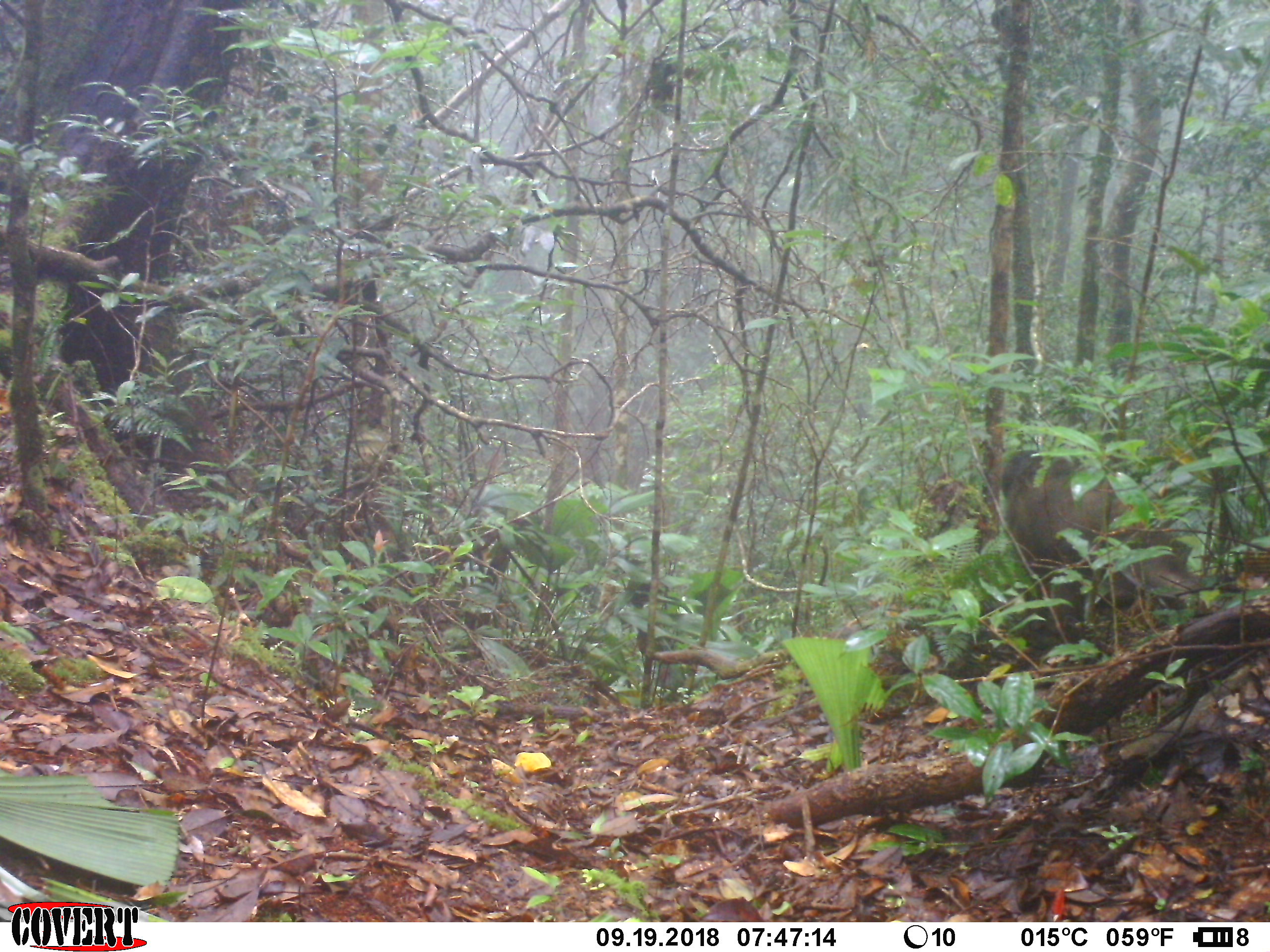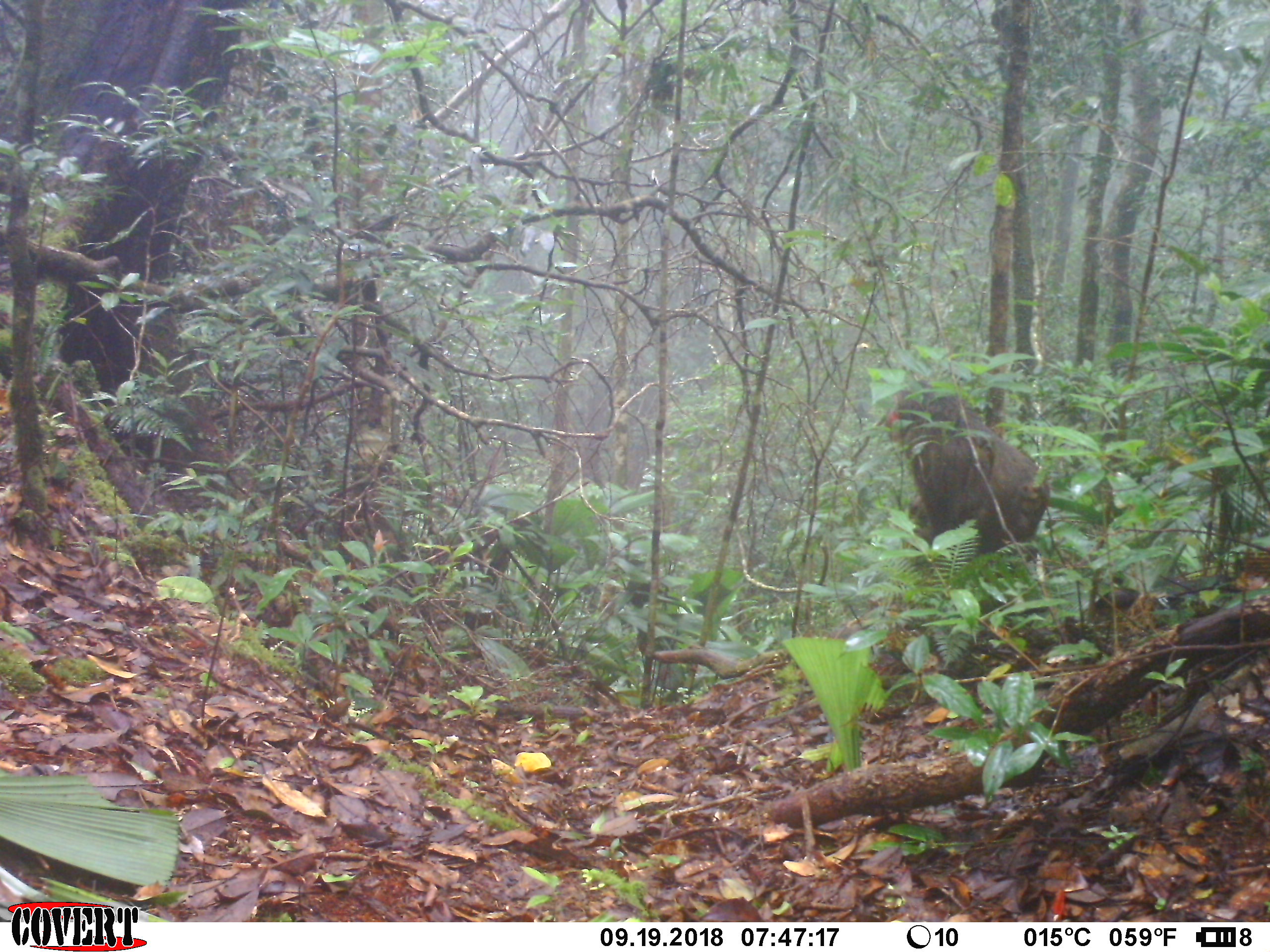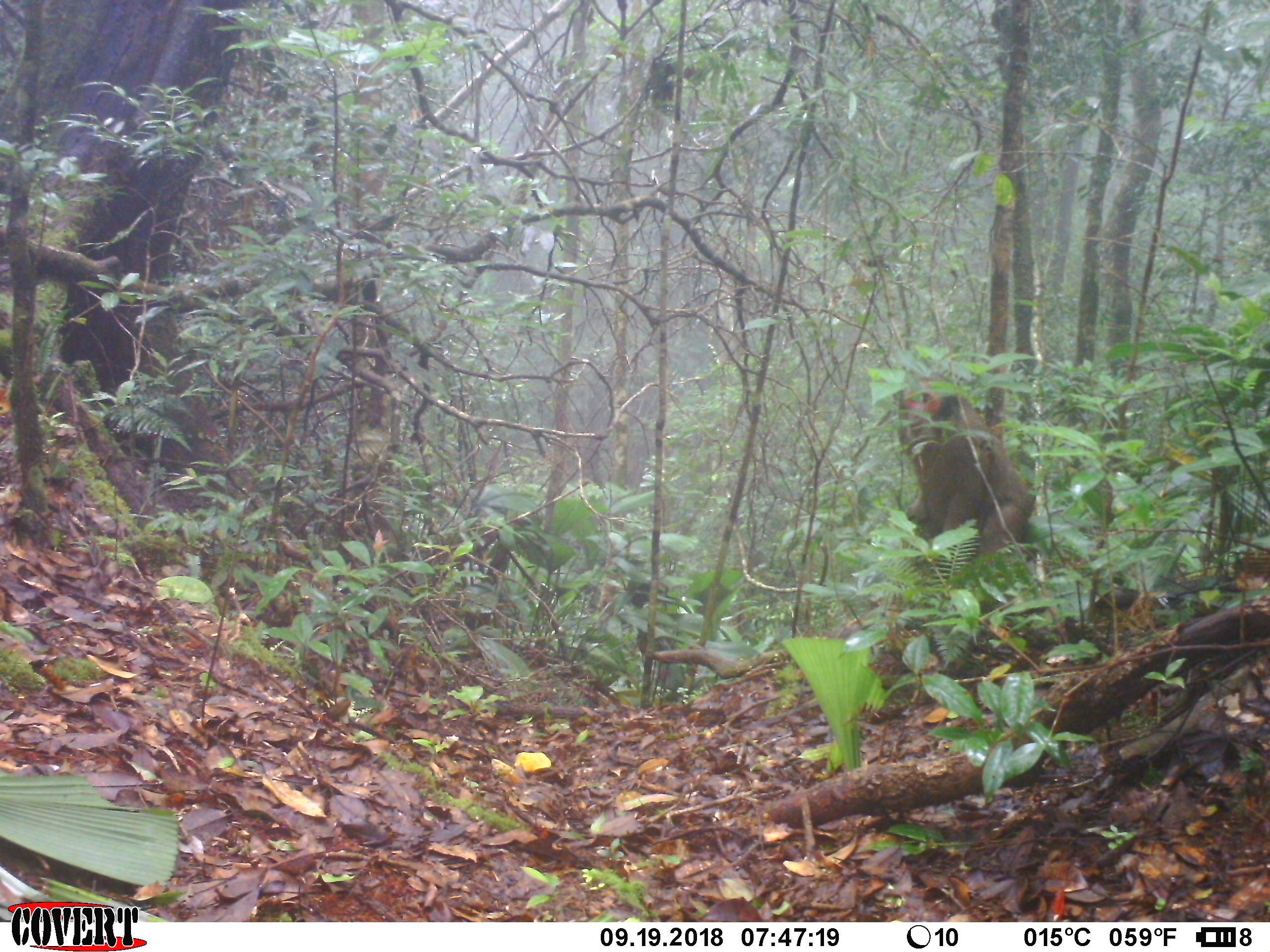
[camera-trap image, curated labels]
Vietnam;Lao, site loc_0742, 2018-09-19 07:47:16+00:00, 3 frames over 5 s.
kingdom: Animalia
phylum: Chordata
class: Mammalia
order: Primates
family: Cercopithecidae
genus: Macaca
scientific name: Macaca arctoides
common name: stump-tailed macaque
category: stump tailed macaque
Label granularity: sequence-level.